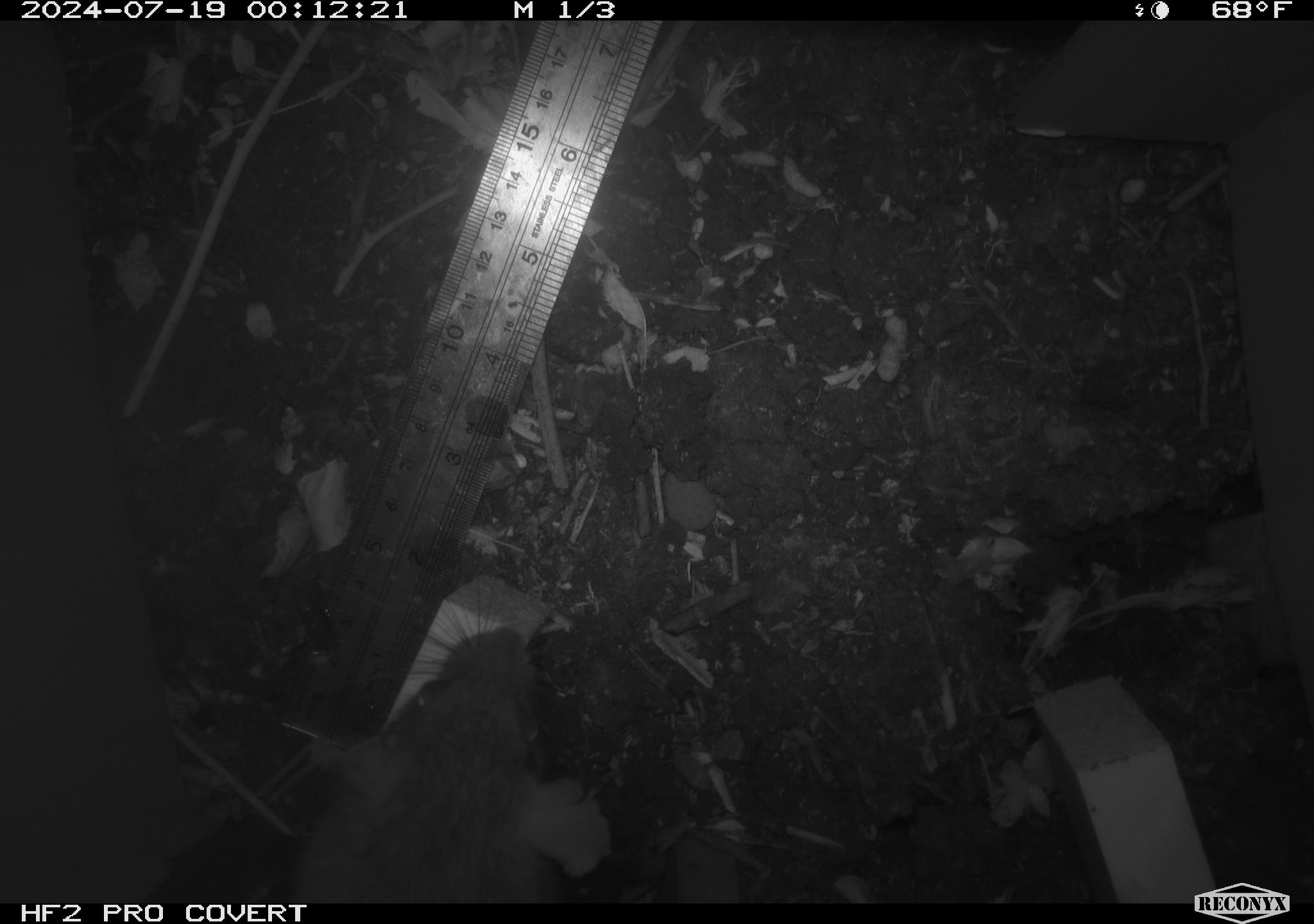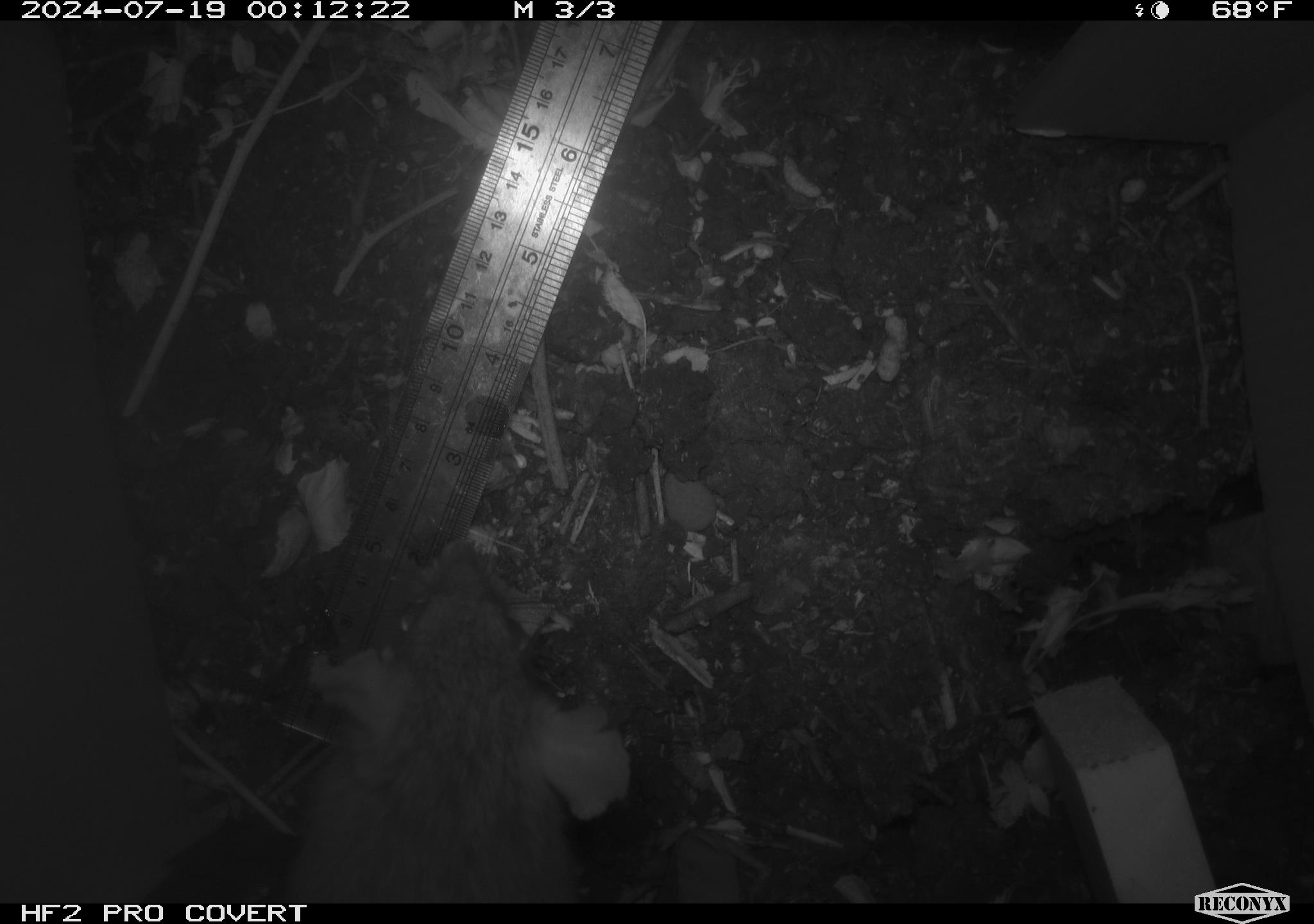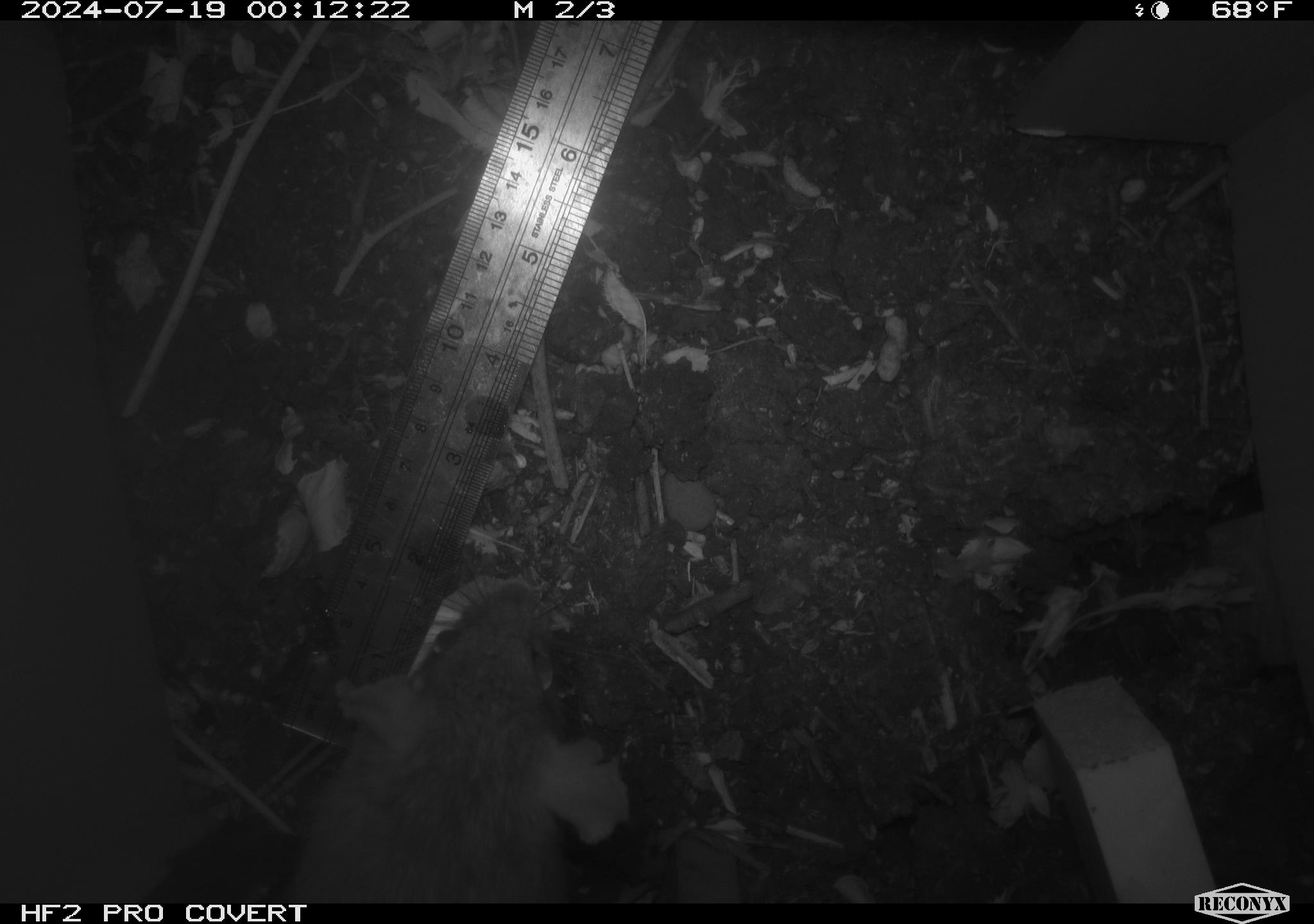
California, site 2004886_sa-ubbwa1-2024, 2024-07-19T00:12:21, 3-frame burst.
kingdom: Animalia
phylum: Chordata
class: Mammalia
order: Rodentia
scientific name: Rodentia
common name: woodrat or rat or mouse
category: woodrat or rat or mouse species